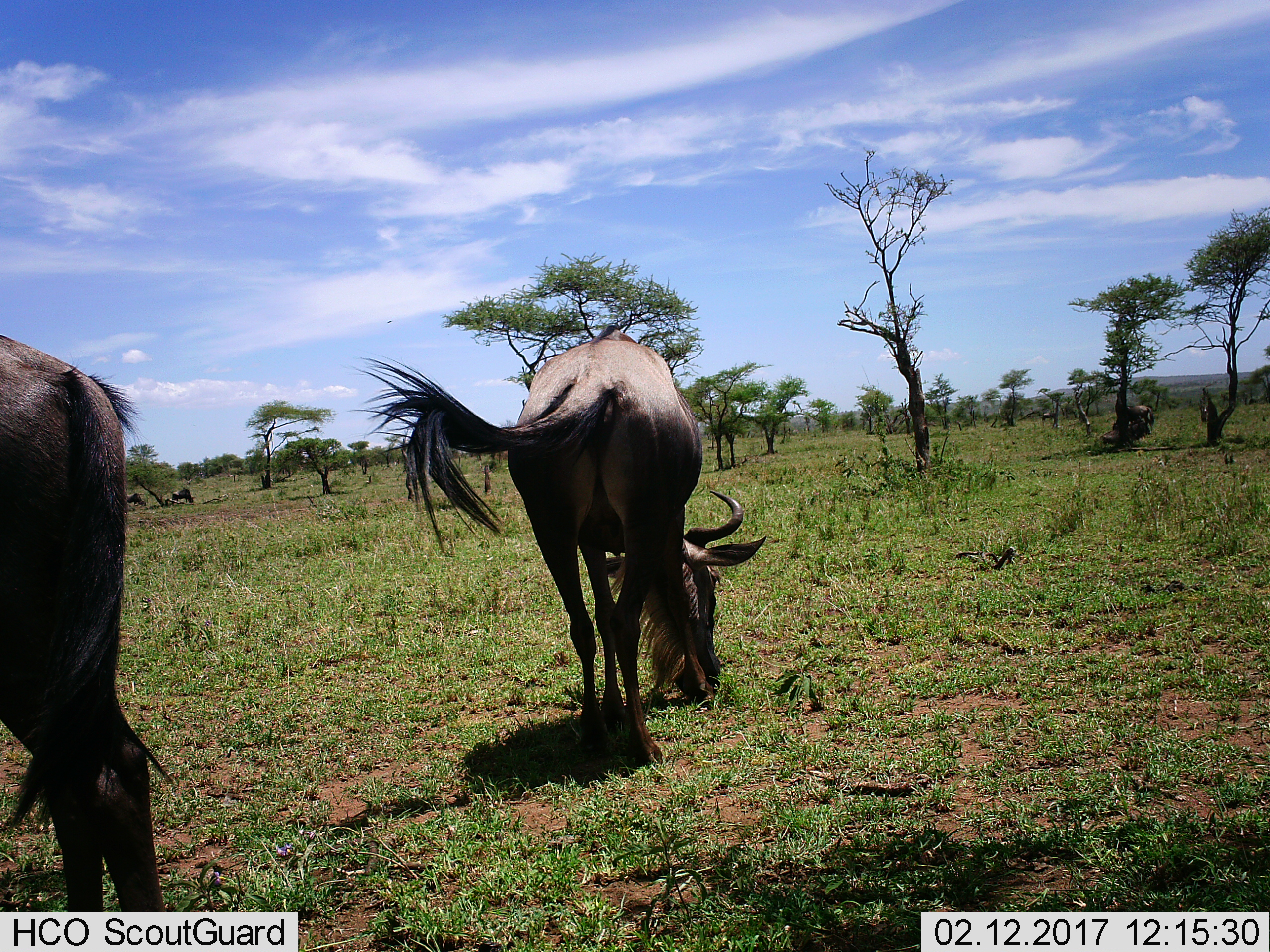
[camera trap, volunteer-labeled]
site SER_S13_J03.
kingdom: Animalia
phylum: Chordata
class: Mammalia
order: Artiodactyla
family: Bovidae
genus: Connochaetes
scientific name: Connochaetes taurinus taurinus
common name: blue wildebeest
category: wildebeestblue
Wildebeestblue (blue wildebeest) (Connochaetes taurinus taurinus), count 2. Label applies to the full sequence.